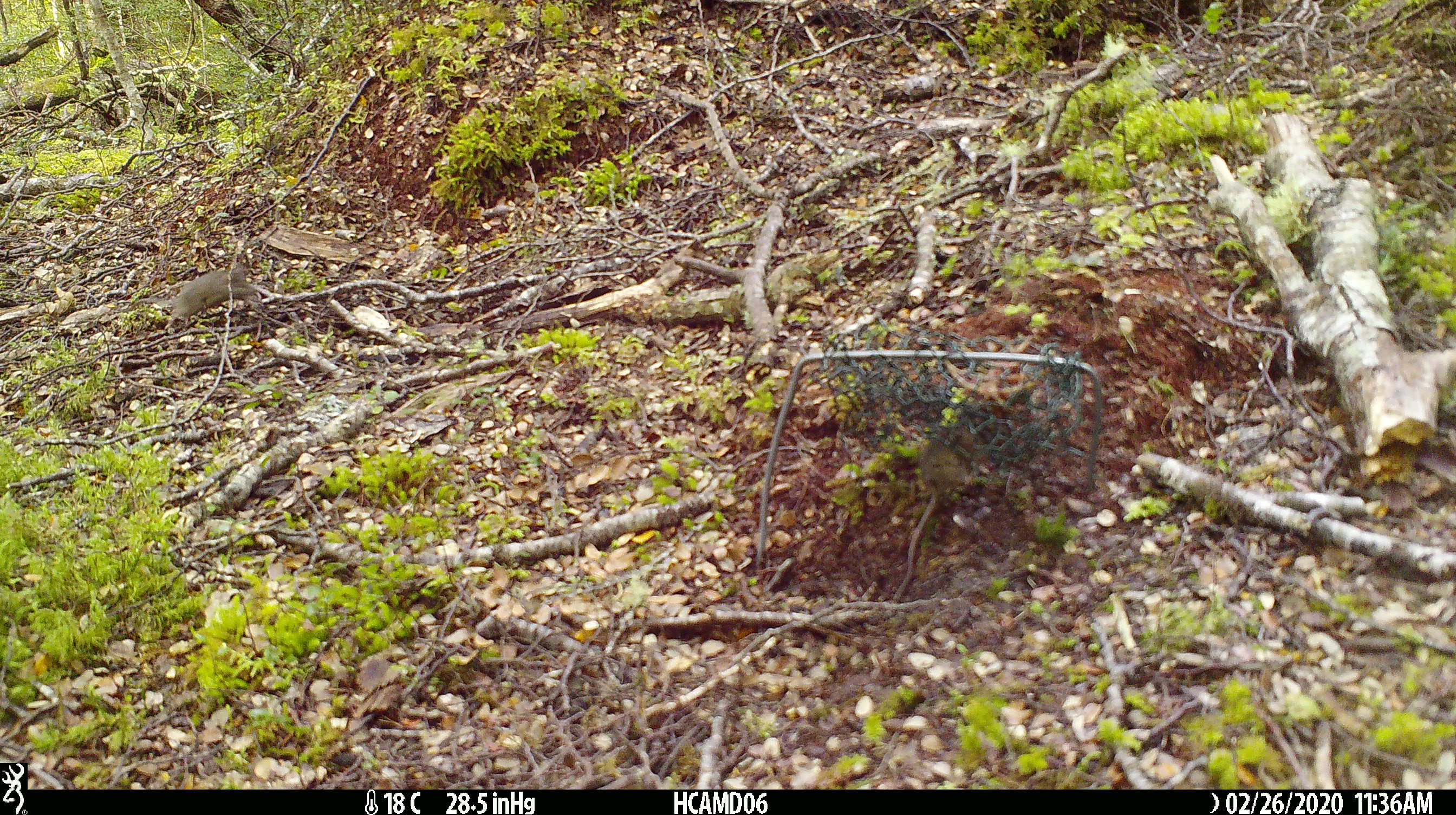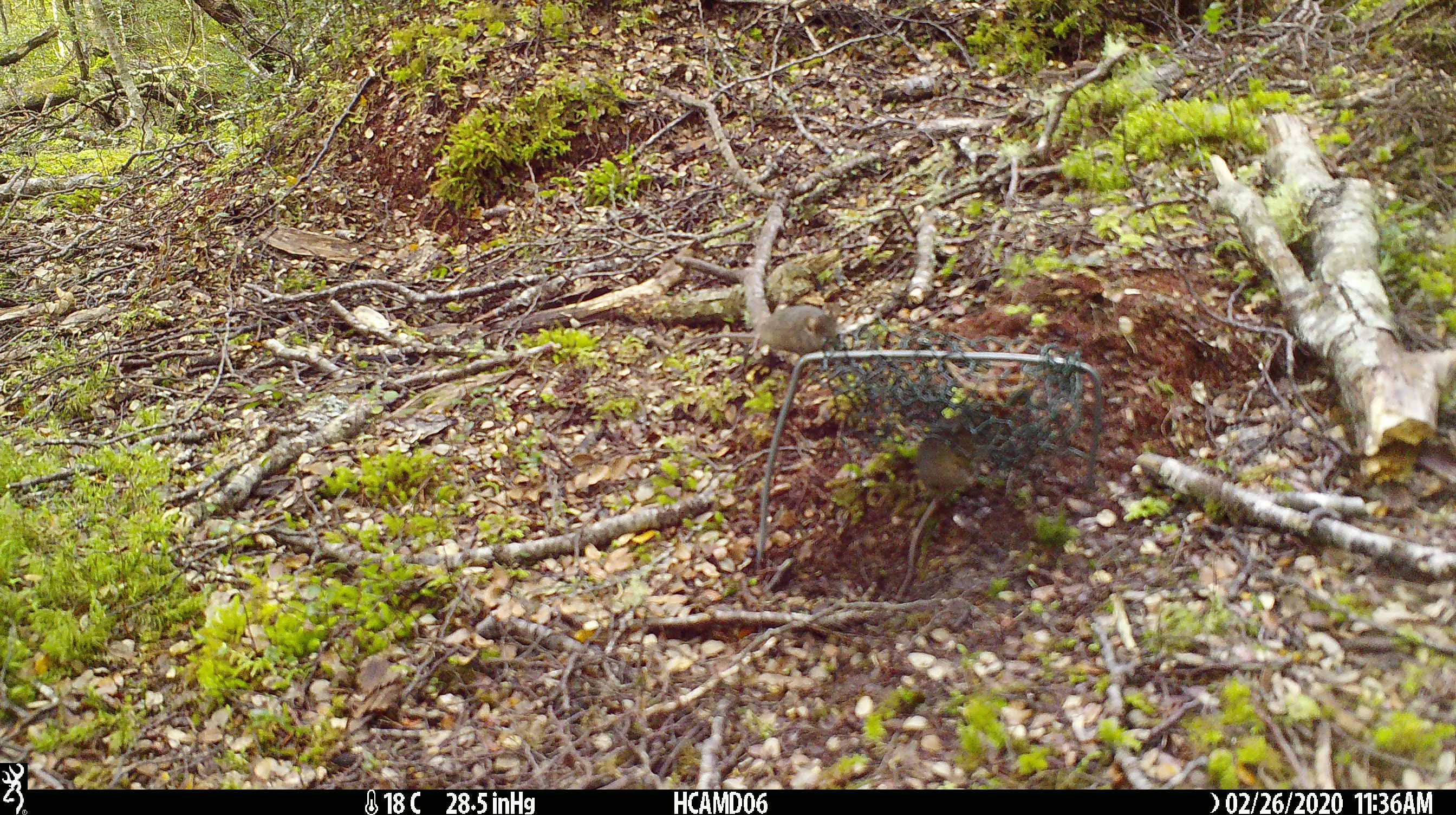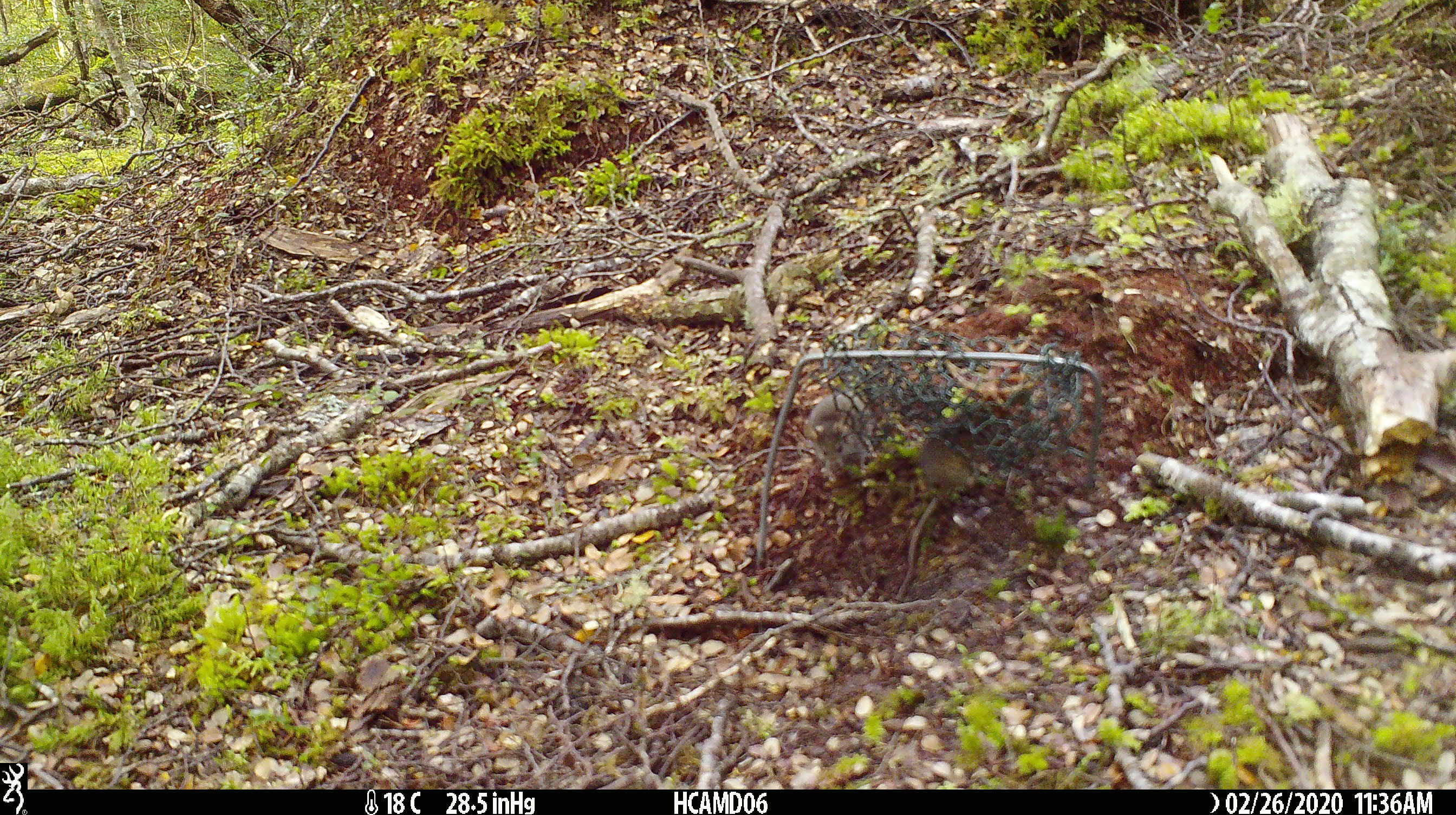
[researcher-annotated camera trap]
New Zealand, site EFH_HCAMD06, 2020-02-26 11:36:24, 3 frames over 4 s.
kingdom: Animalia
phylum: Chordata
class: Mammalia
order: Rodentia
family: Muridae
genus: Mus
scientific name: Mus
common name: mouse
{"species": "mouse (Mus)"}